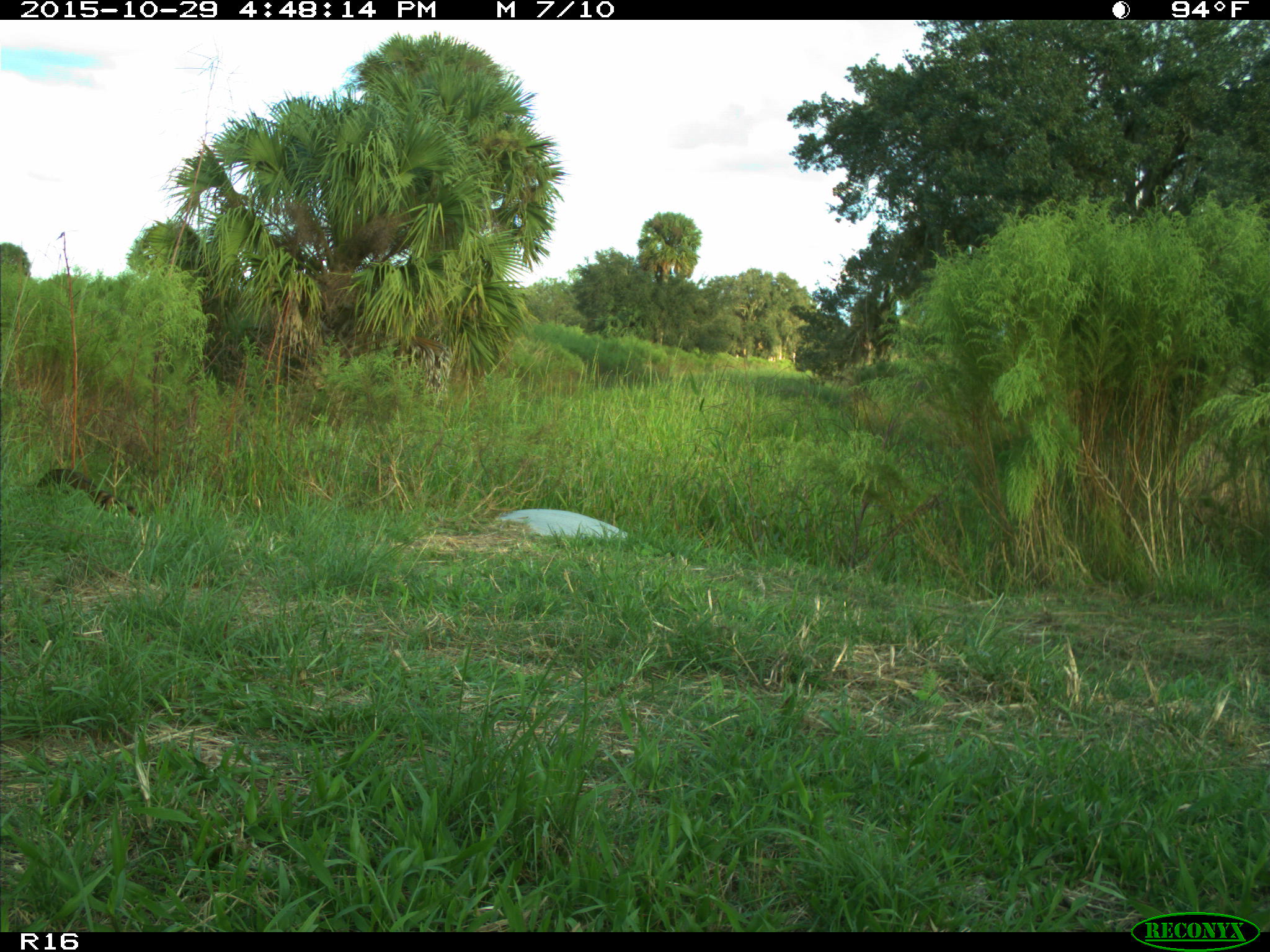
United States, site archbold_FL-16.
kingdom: Animalia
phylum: Chordata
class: Mammalia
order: Carnivora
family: Procyonidae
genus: Procyon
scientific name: Procyon lotor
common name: common raccoon